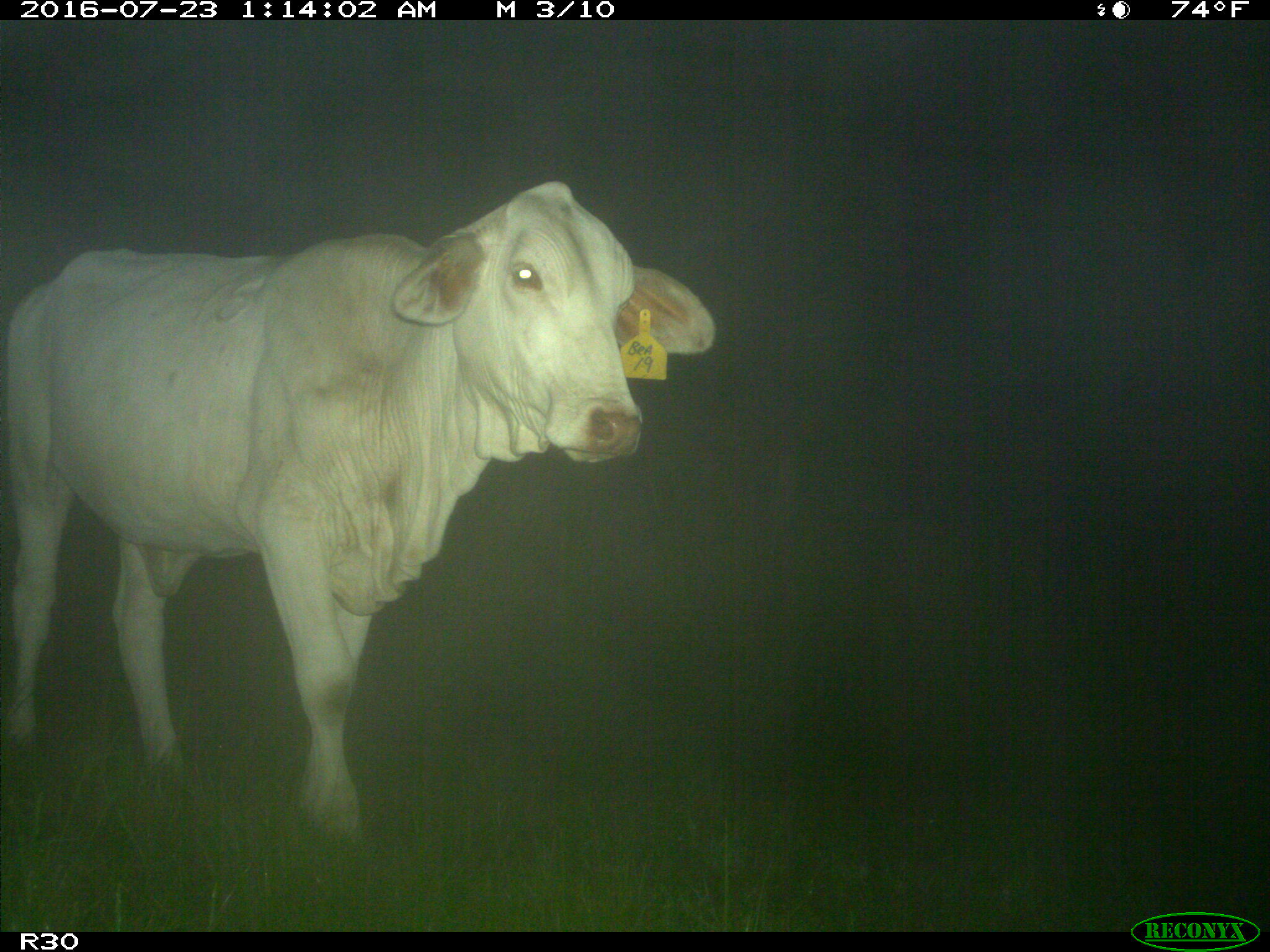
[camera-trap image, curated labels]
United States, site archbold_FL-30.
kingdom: Animalia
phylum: Chordata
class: Mammalia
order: Artiodactyla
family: Bovidae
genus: Bos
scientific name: Bos taurus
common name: domestic cow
Bos taurus (domestic cow).